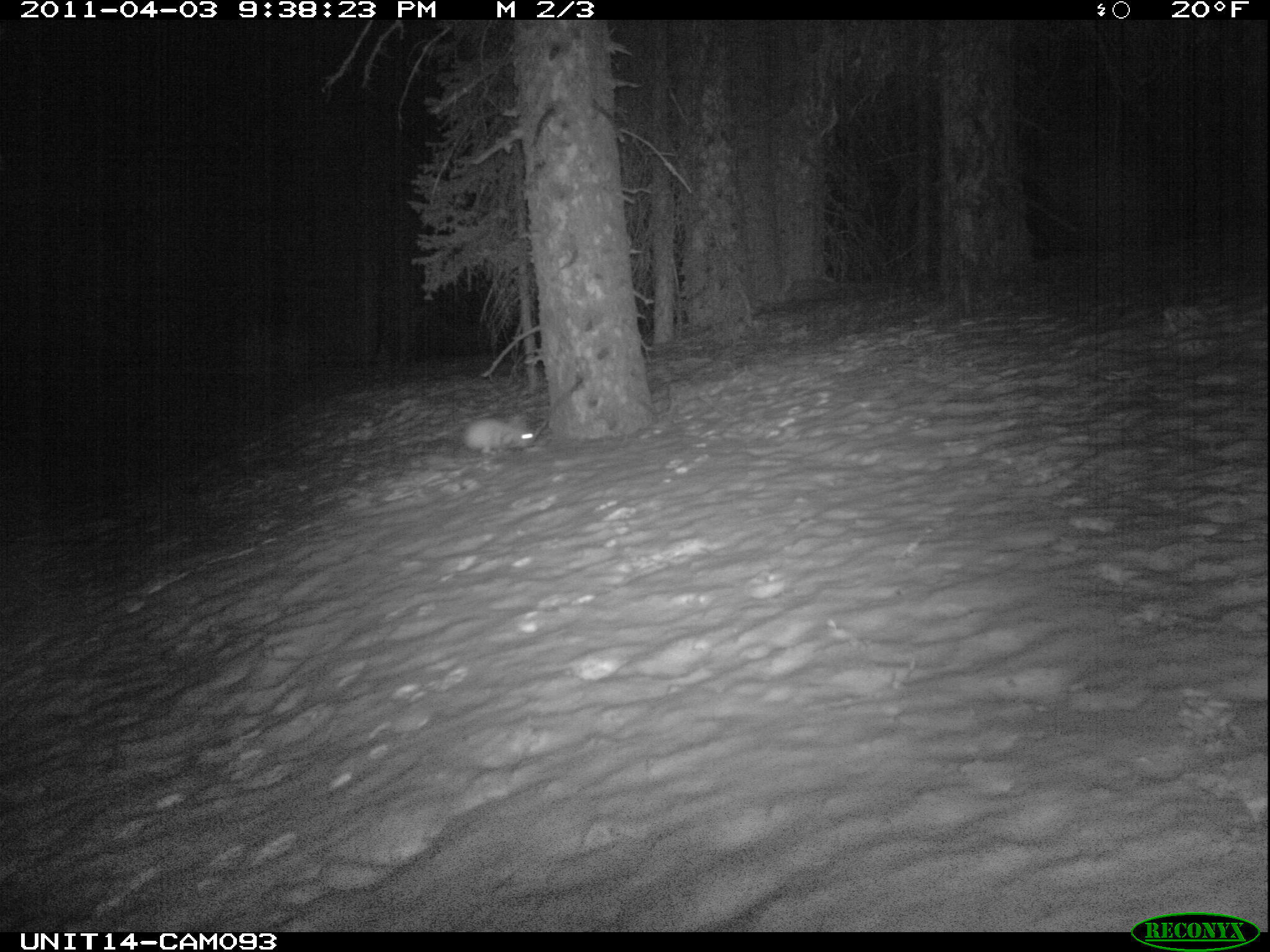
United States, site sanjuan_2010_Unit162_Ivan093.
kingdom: Animalia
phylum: Chordata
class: Mammalia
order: Lagomorpha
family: Leporidae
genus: Lepus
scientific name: Lepus americanus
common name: snowshoe hare